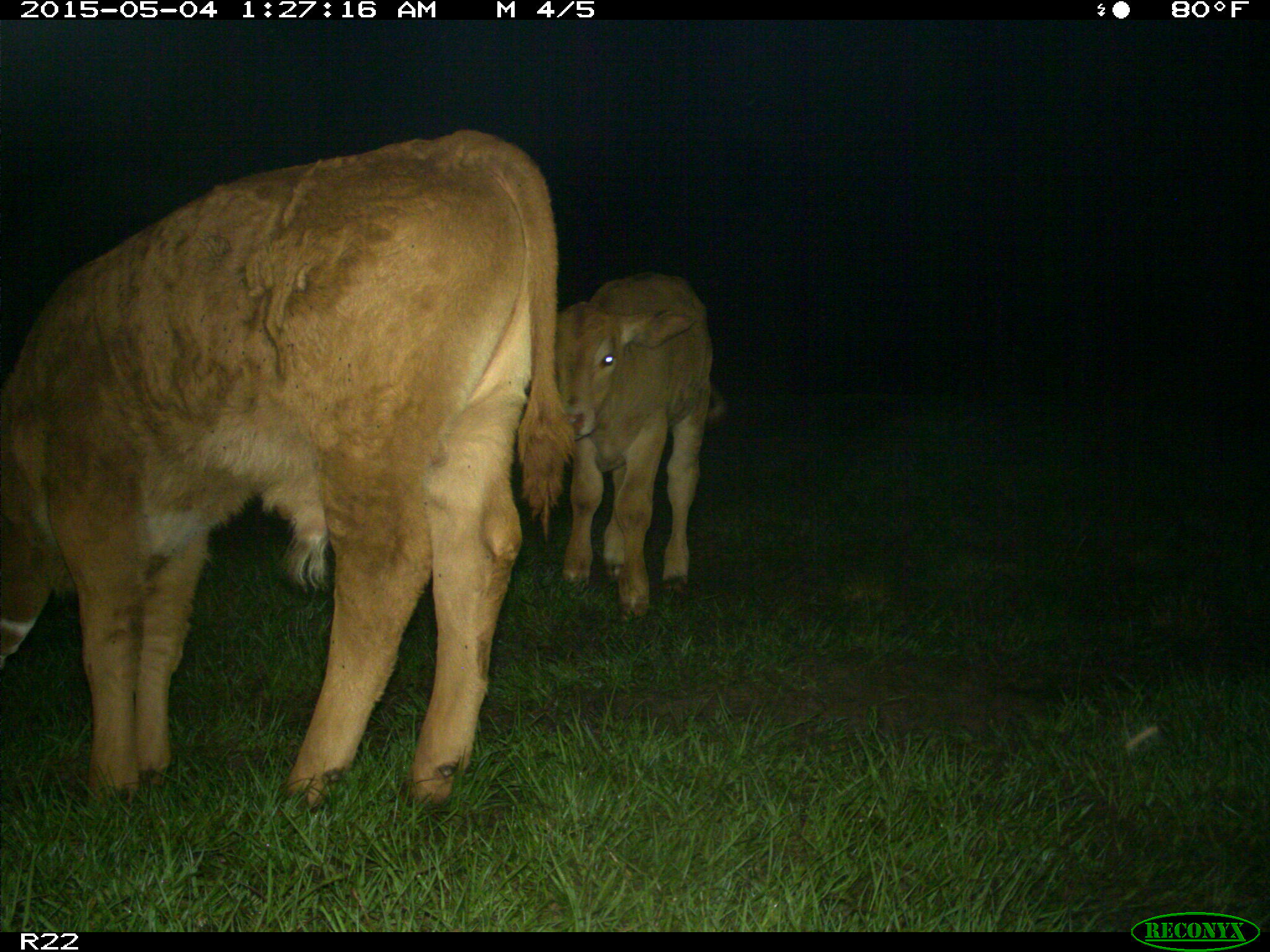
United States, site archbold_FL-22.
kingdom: Animalia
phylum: Chordata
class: Mammalia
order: Artiodactyla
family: Bovidae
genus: Bos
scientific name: Bos taurus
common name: domestic cow